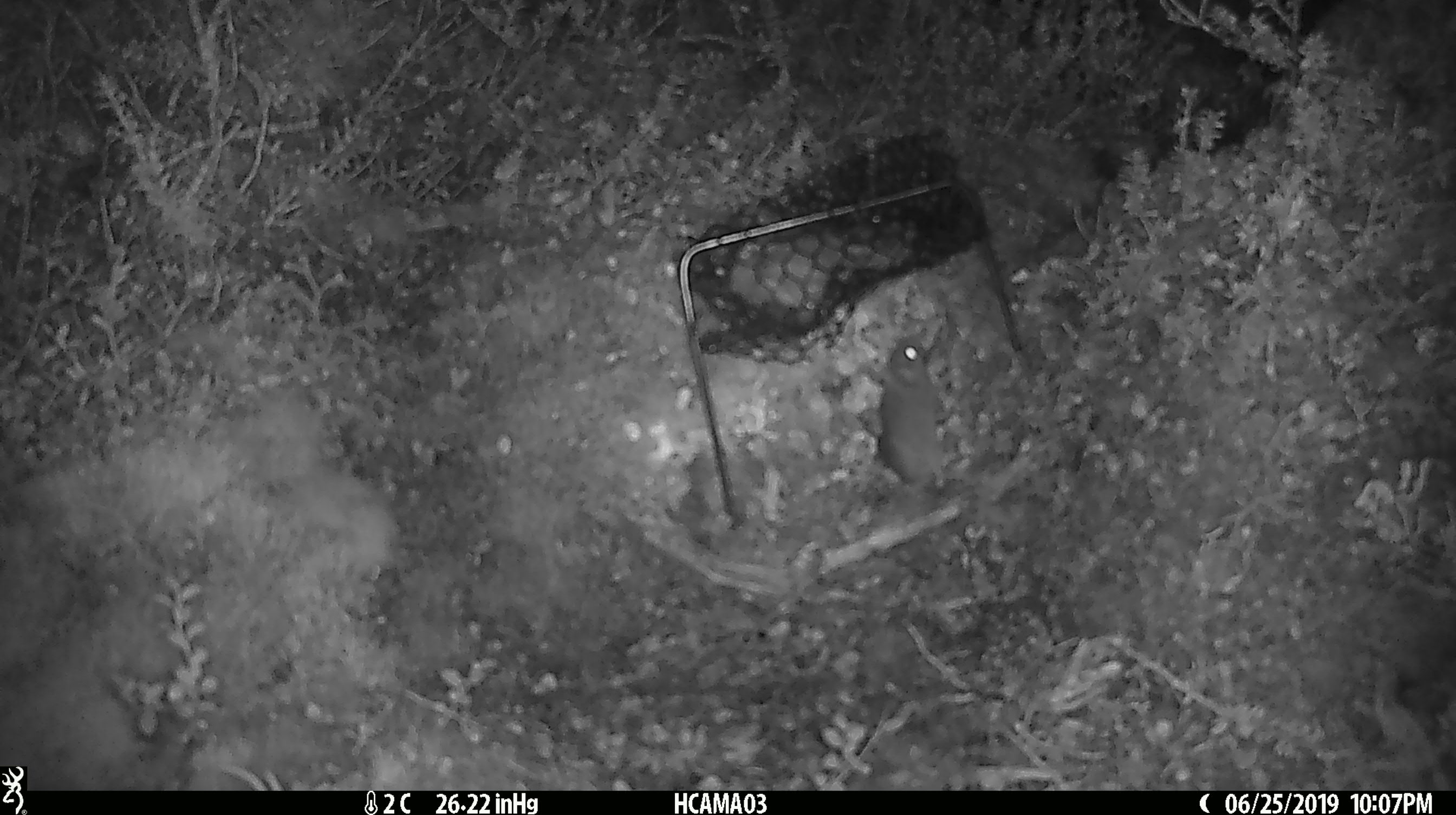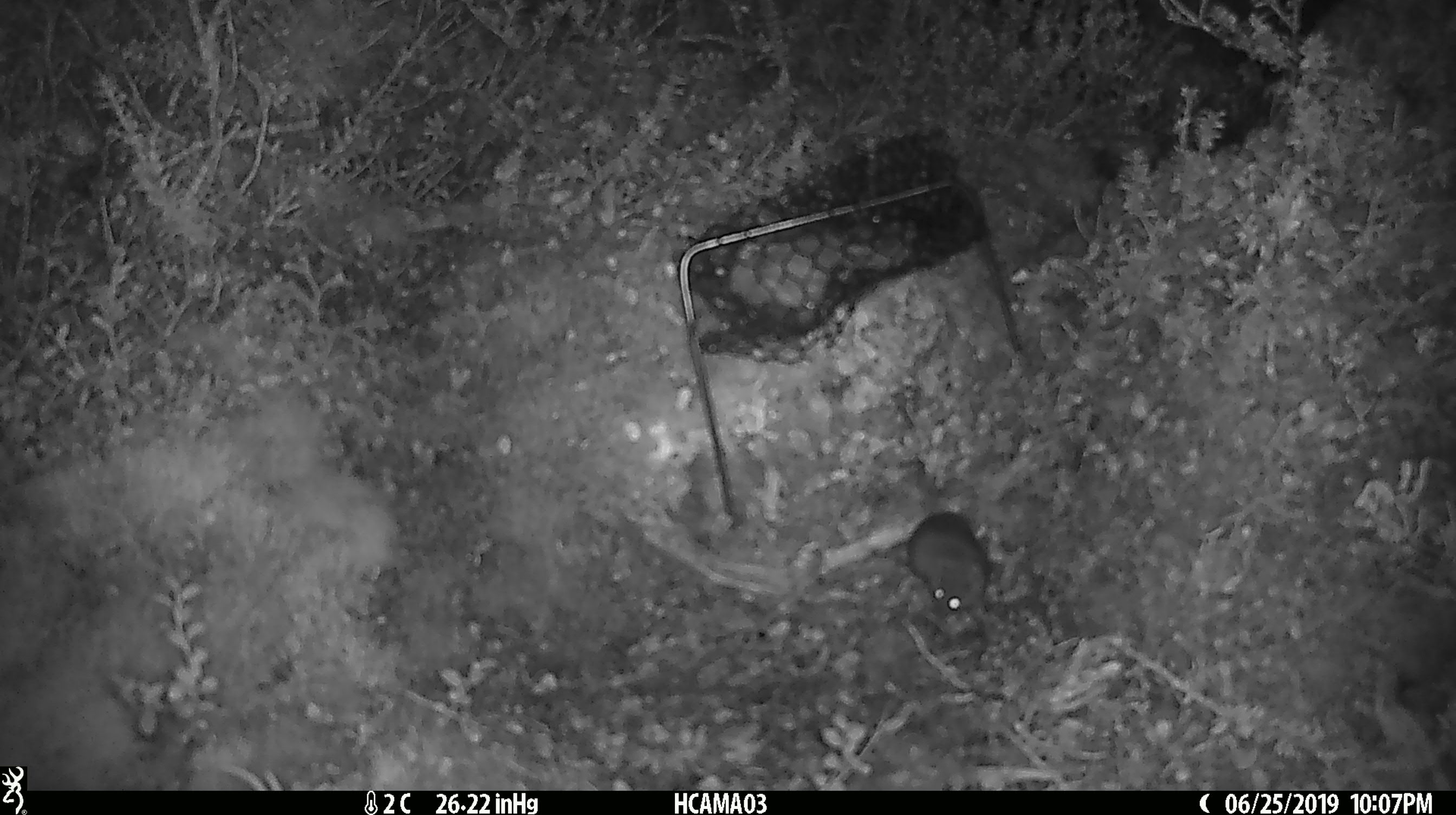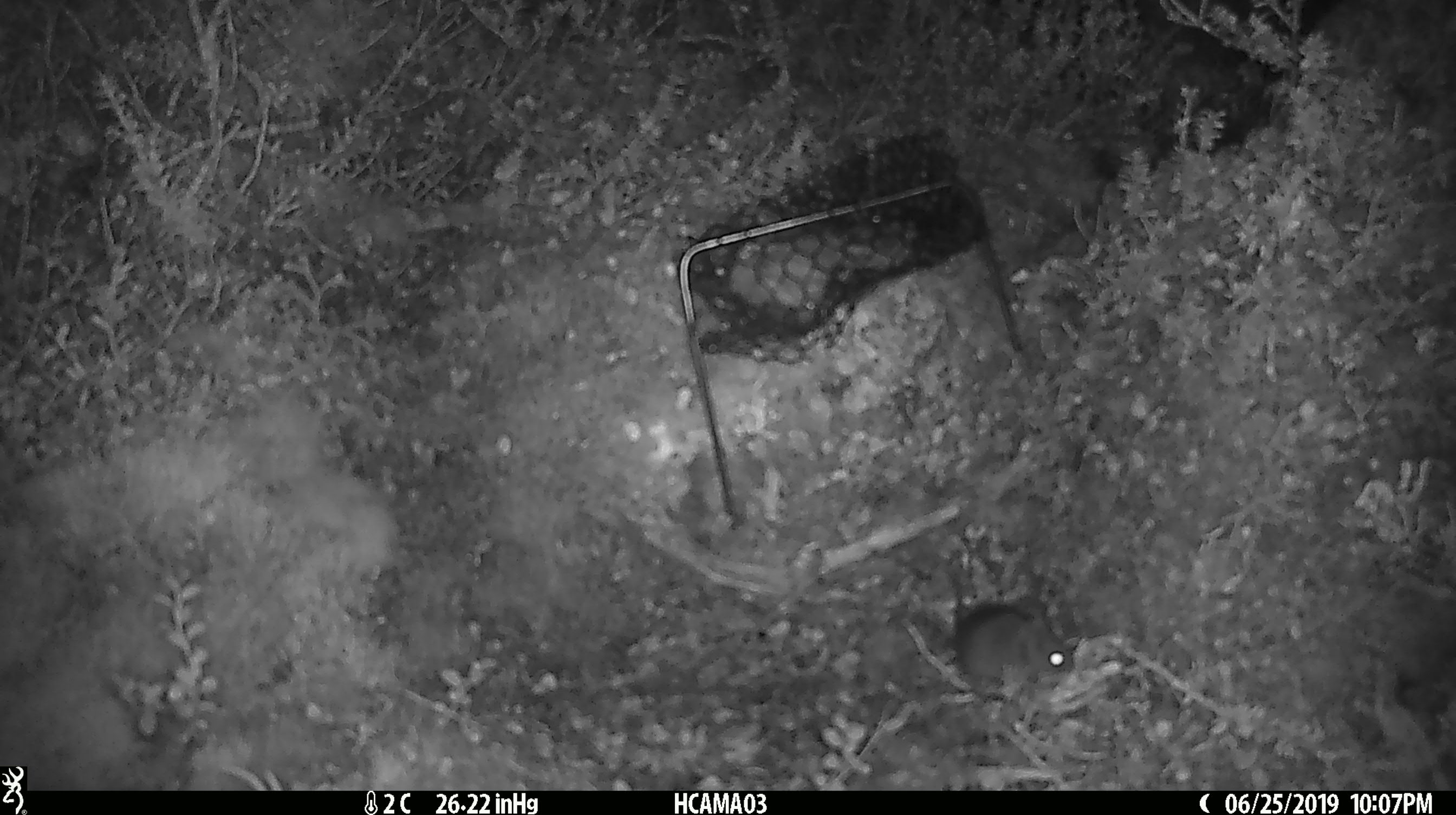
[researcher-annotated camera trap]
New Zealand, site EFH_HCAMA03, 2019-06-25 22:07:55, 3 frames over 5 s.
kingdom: Animalia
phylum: Chordata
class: Mammalia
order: Rodentia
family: Muridae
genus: Mus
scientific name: Mus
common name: mouse